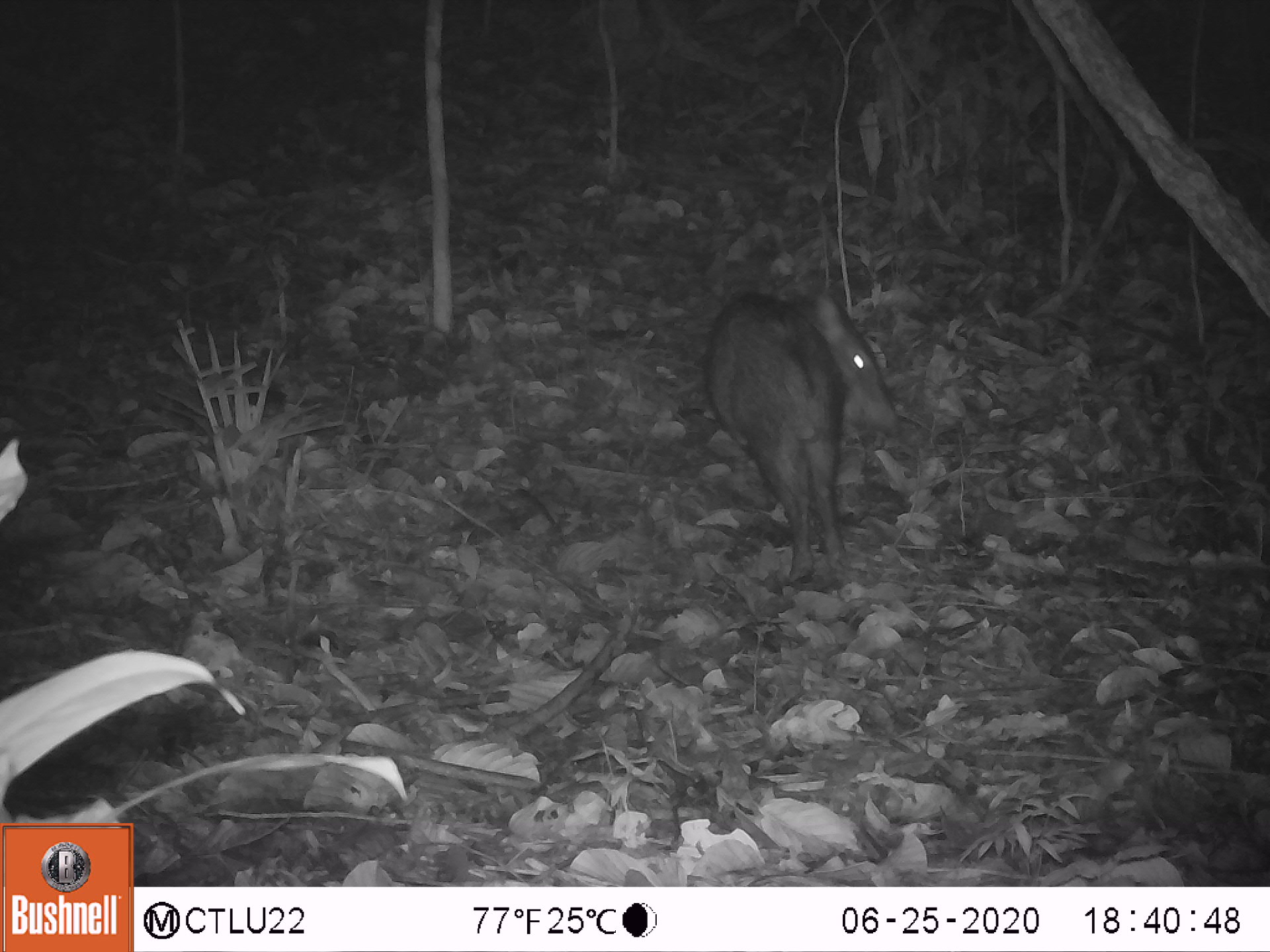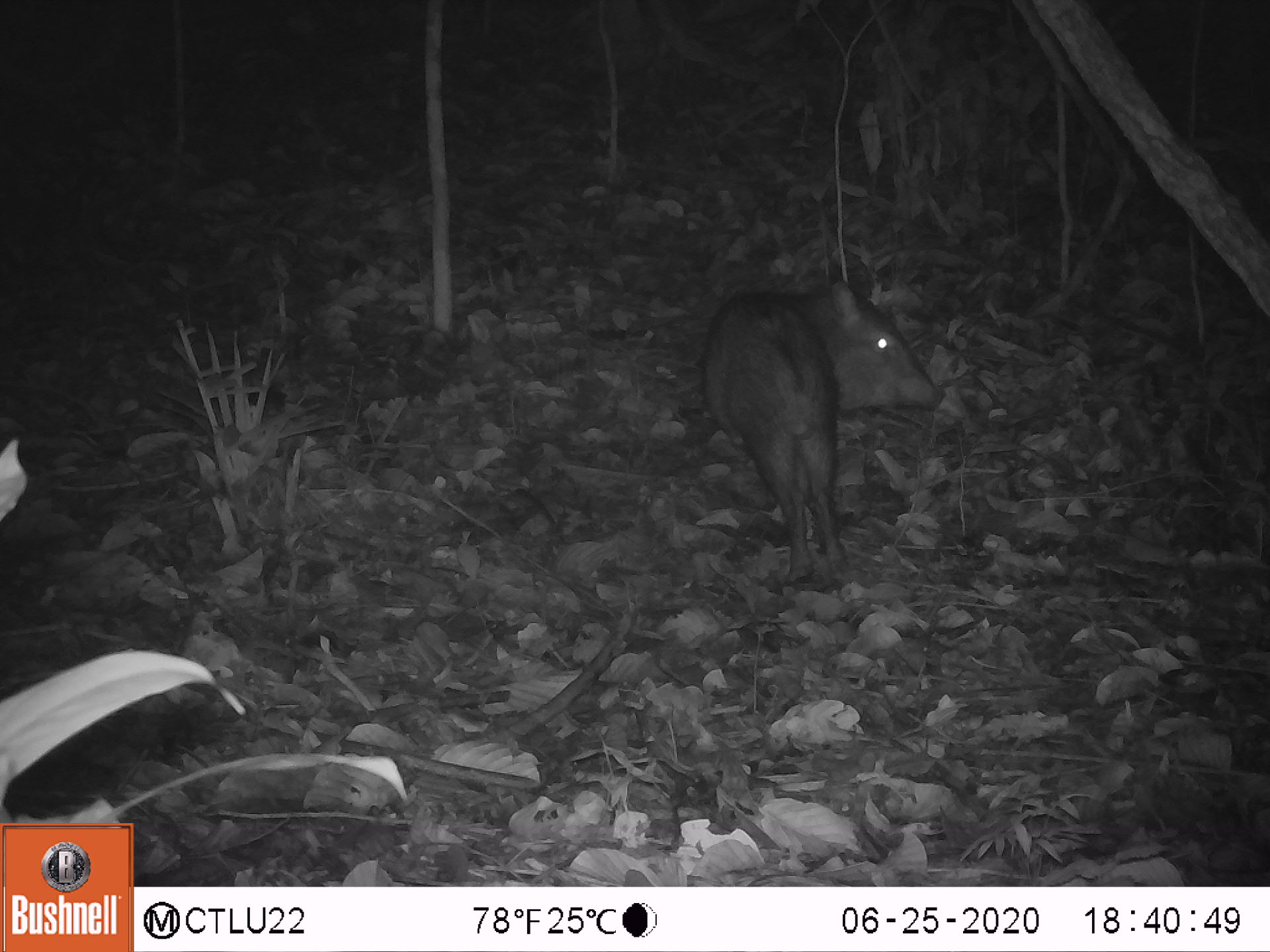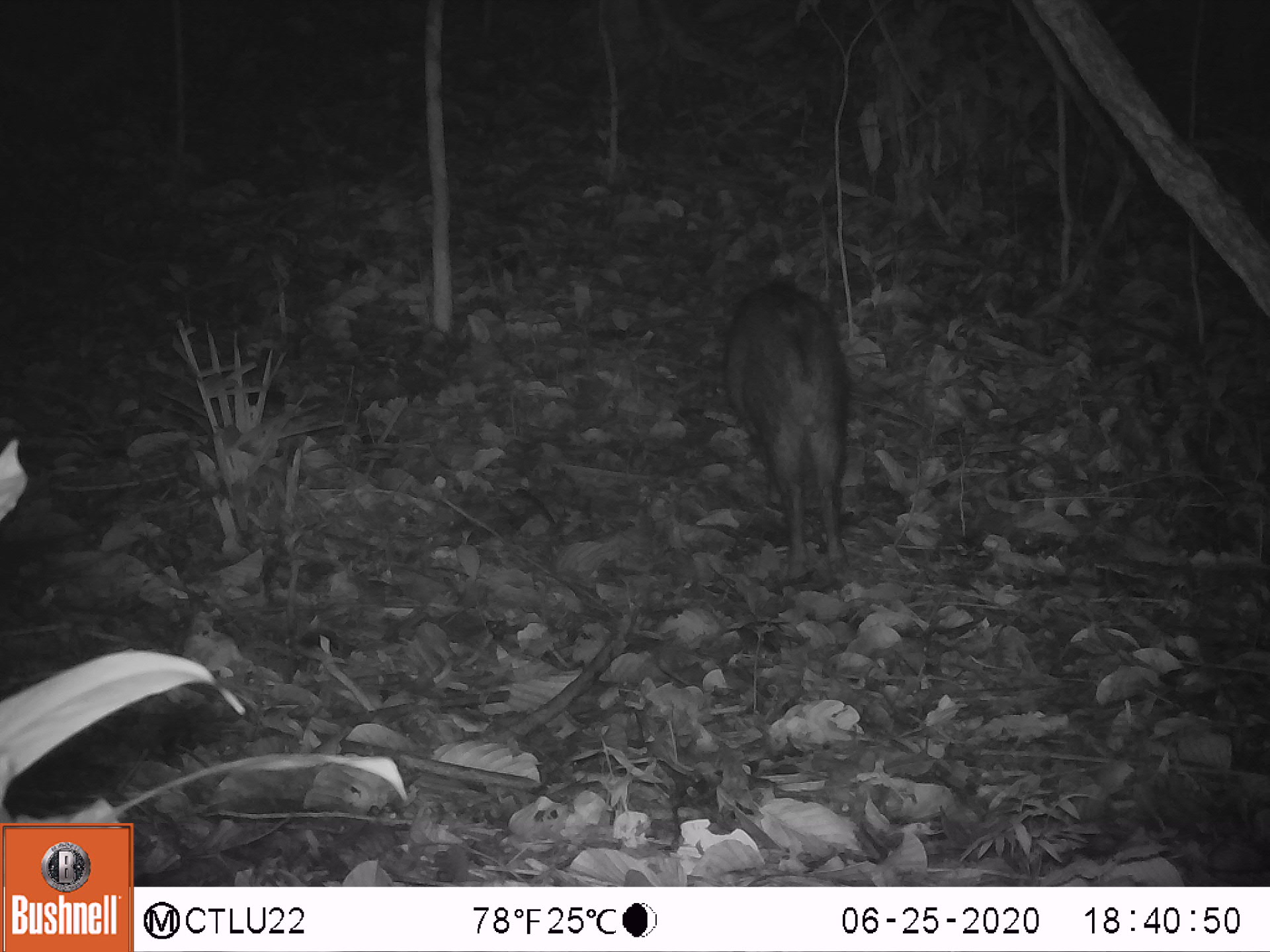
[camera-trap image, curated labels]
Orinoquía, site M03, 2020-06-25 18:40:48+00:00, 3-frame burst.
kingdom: Animalia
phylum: Chordata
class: Mammalia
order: Artiodactyla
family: Tayassuidae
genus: Pecari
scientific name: Pecari tajacu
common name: collared peccary